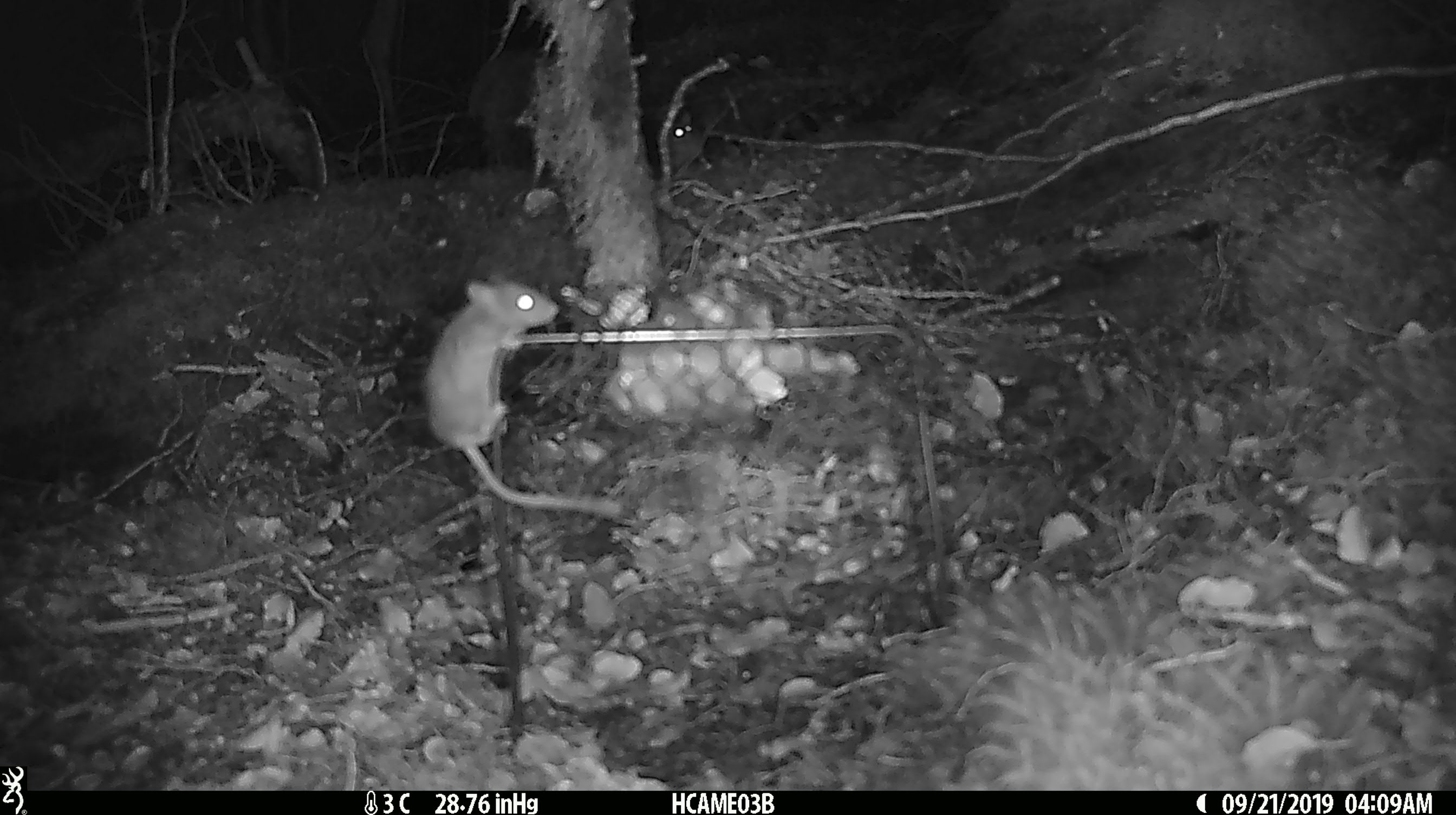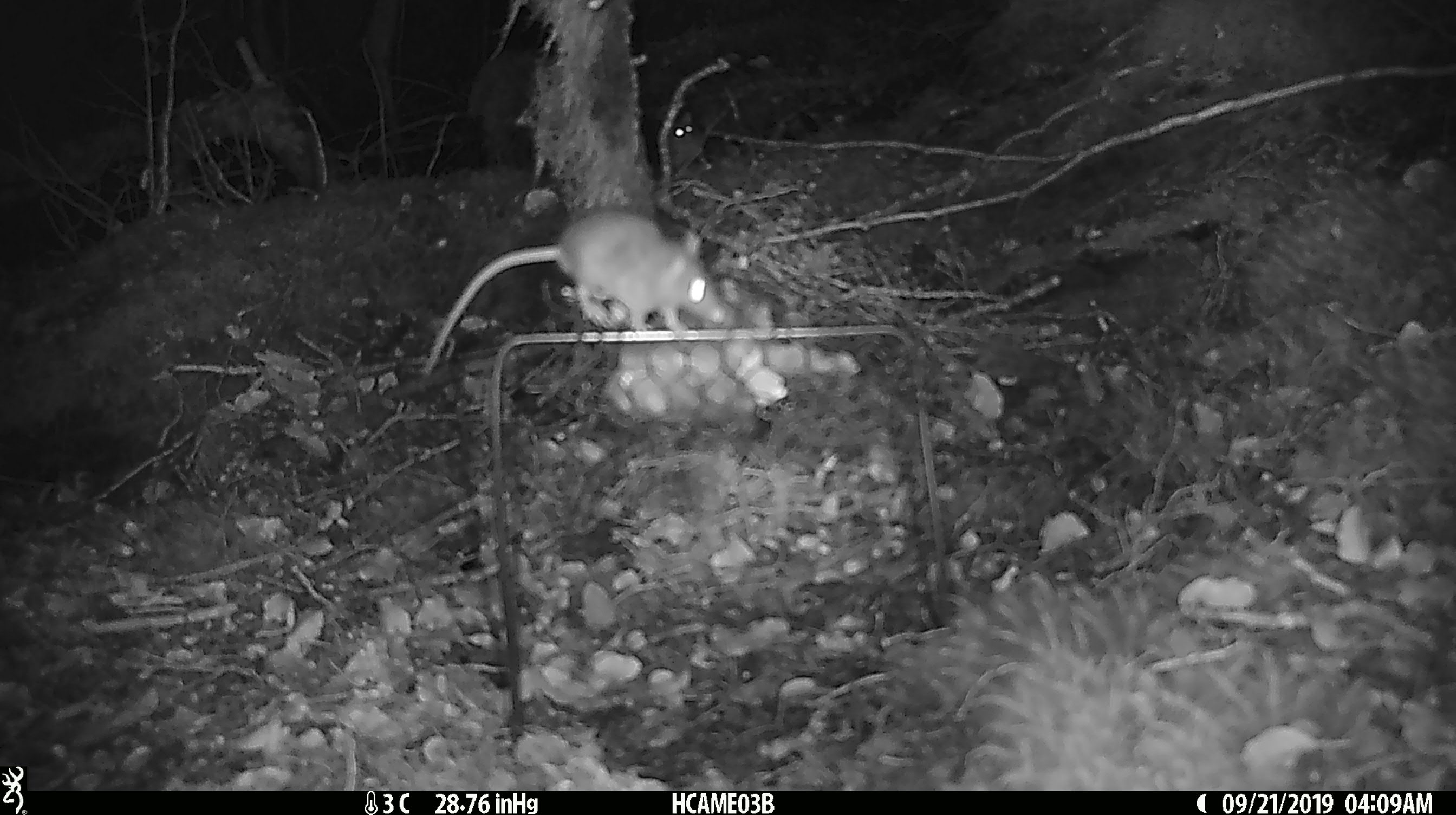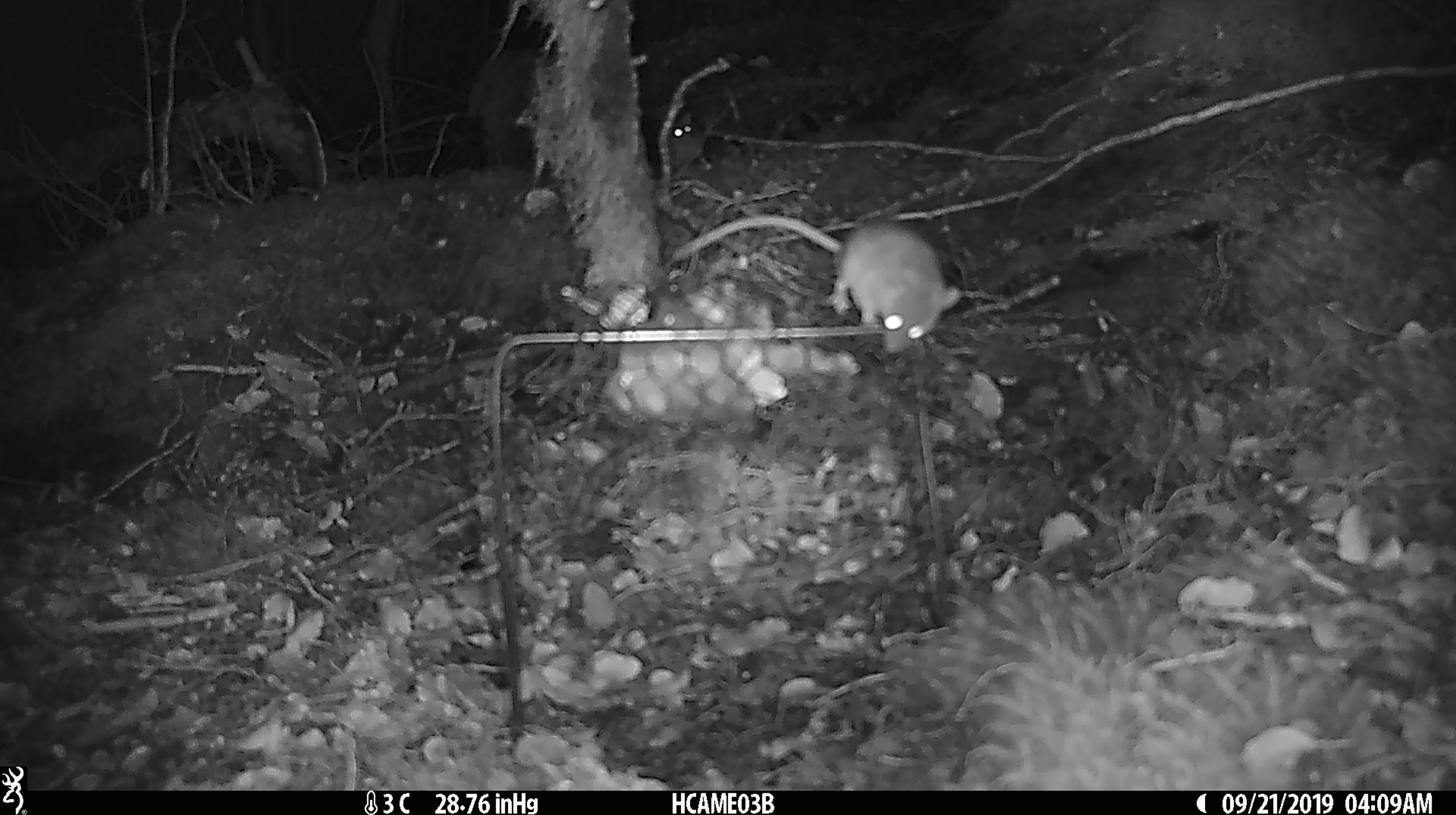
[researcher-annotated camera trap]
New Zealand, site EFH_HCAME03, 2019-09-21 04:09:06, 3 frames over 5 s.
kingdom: Animalia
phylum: Chordata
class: Mammalia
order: Rodentia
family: Muridae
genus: Mus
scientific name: Mus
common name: mouse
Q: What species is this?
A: Mouse (Mus).